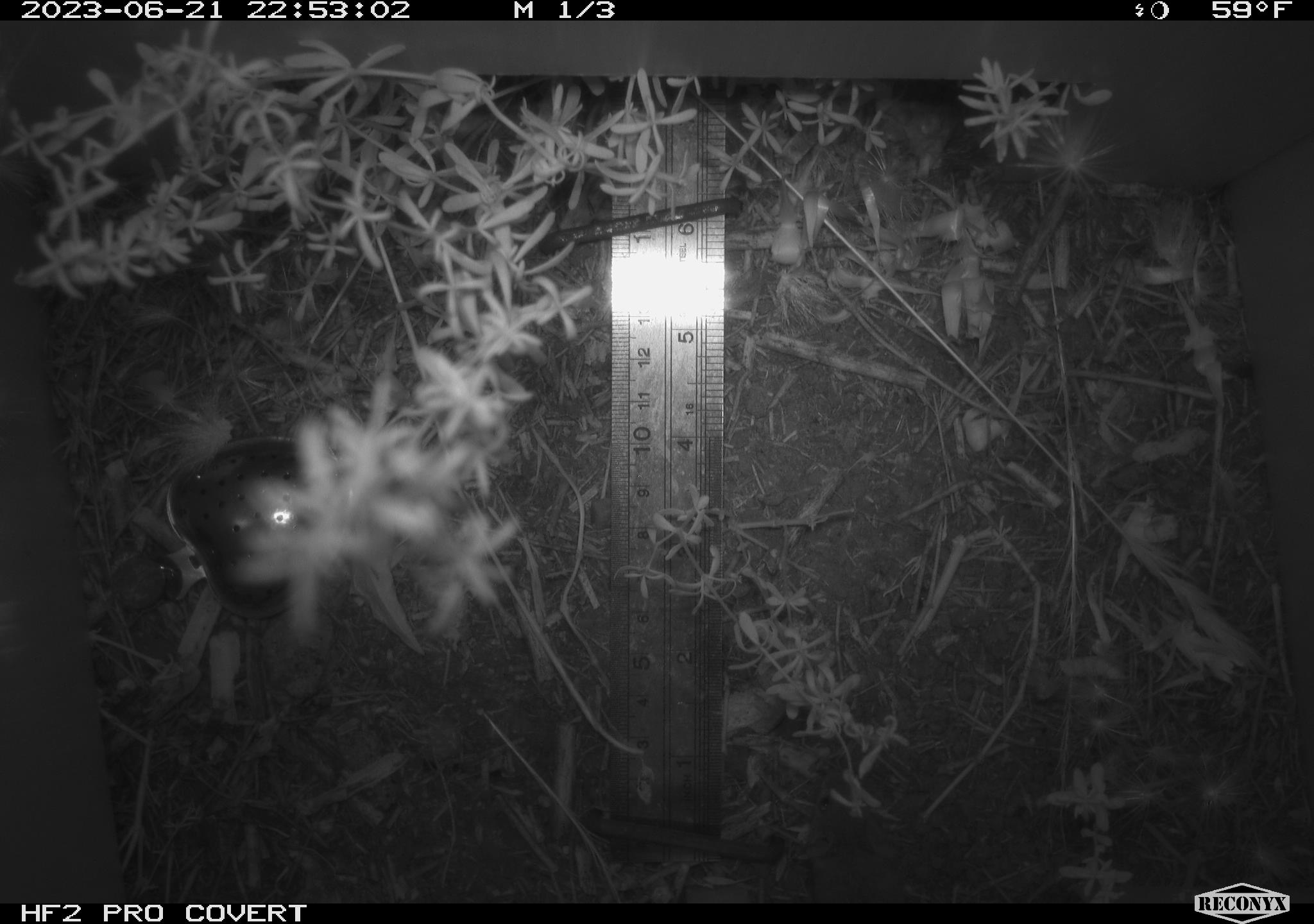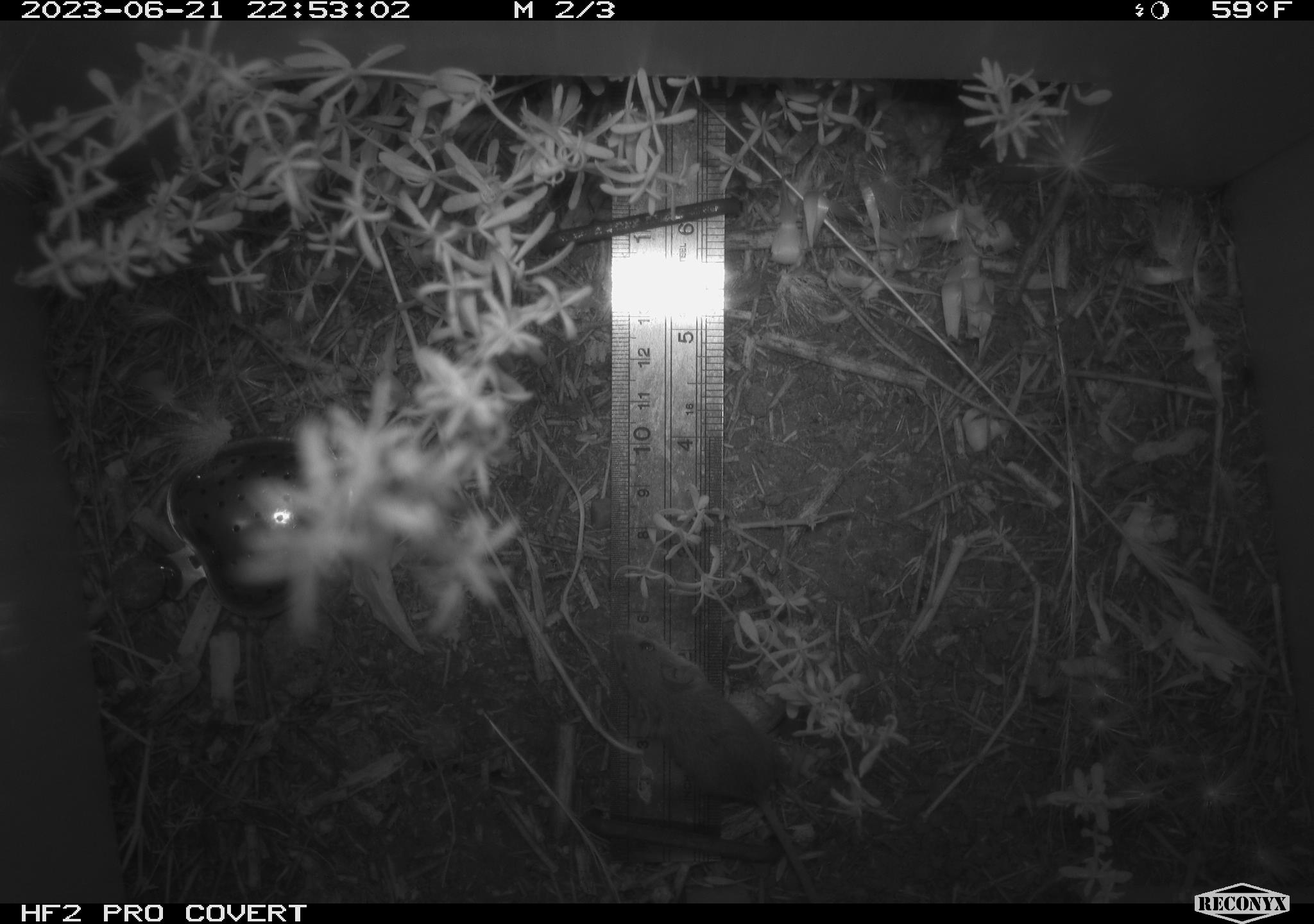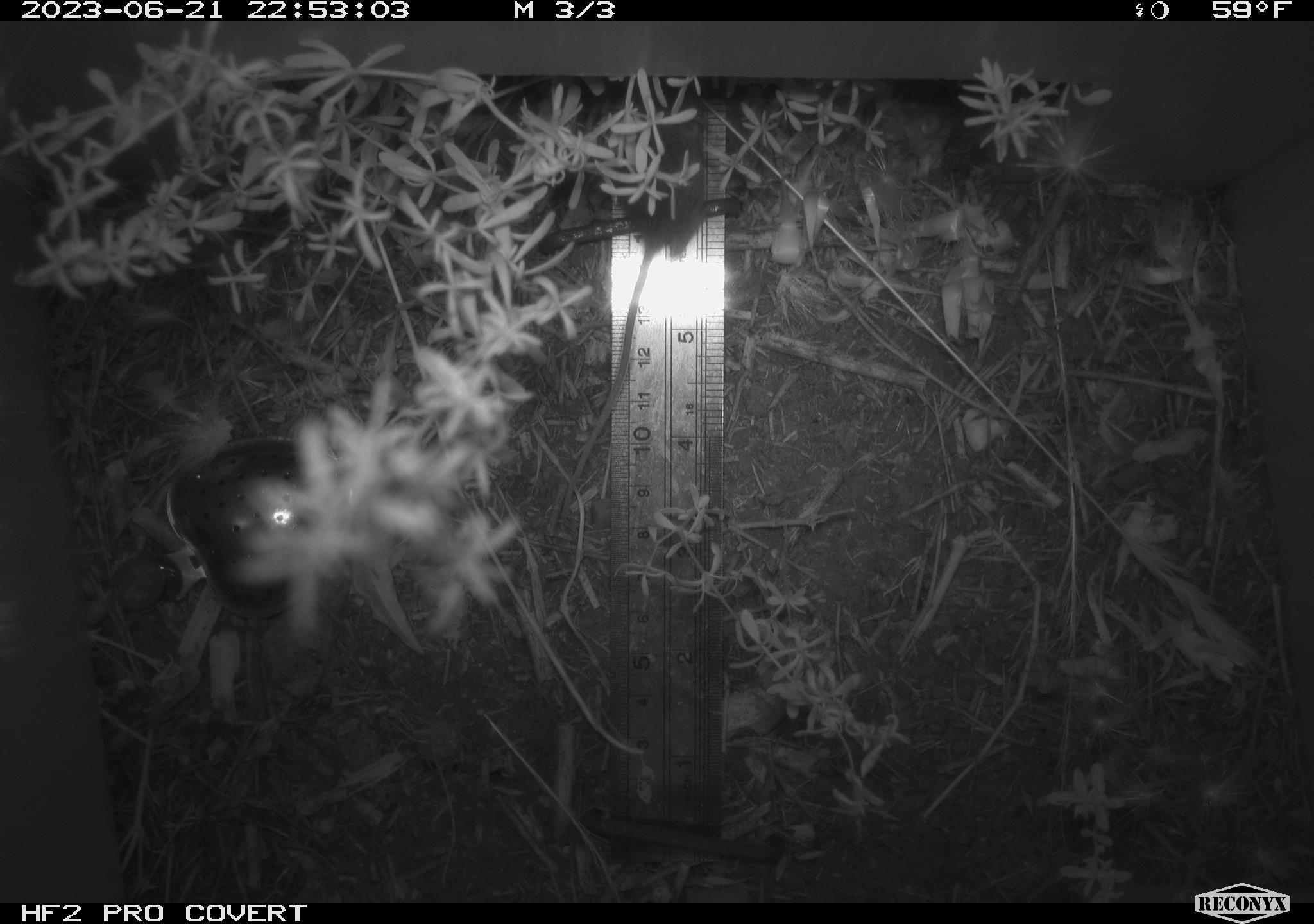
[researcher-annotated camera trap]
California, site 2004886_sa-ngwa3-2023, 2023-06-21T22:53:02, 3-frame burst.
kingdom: Animalia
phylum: Chordata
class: Mammalia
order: Rodentia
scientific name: Rodentia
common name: mouse species